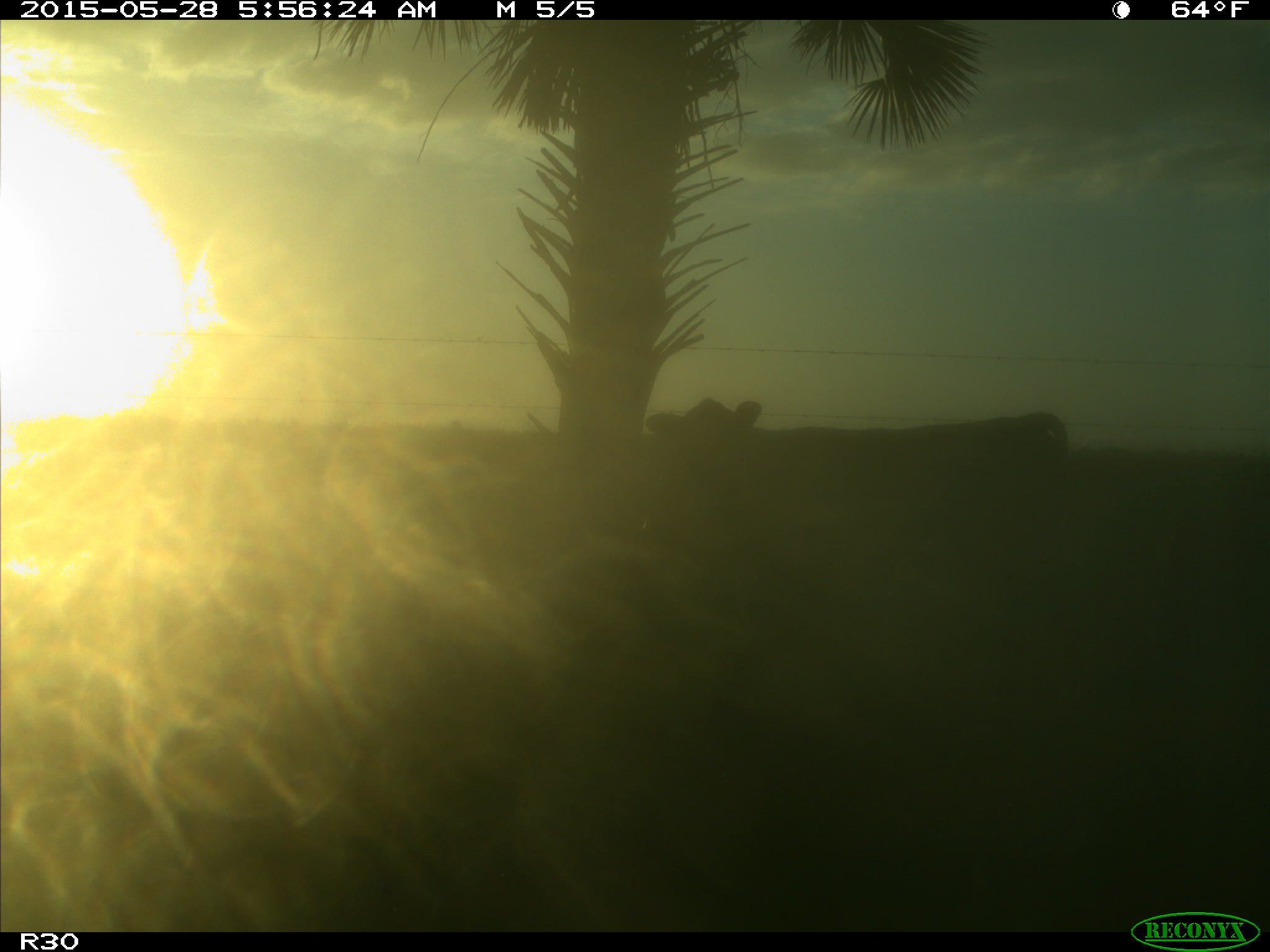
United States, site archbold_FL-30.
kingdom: Animalia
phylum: Chordata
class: Mammalia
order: Artiodactyla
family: Bovidae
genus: Bos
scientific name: Bos taurus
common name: domestic cow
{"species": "Bos taurus (domestic cow)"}